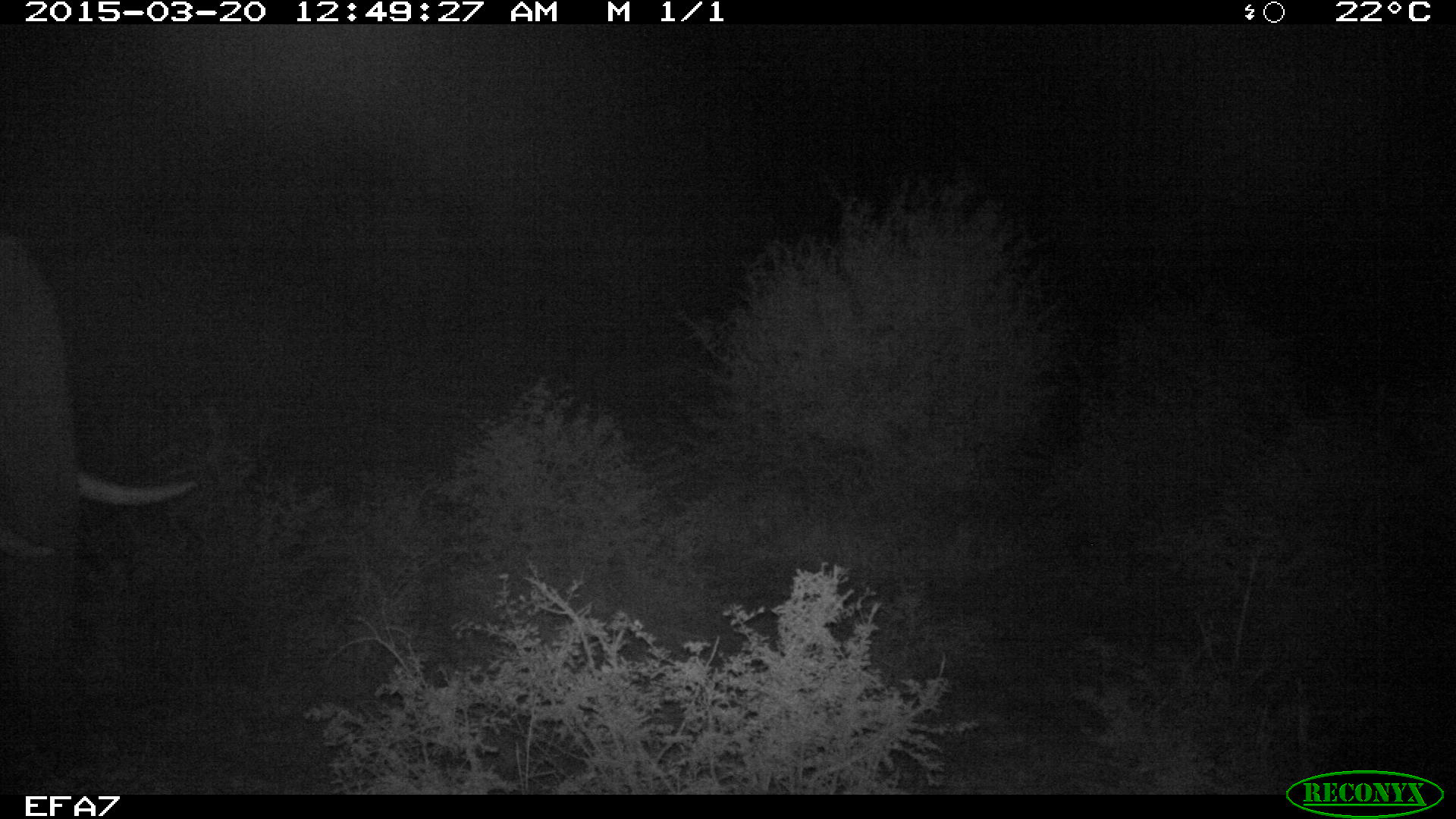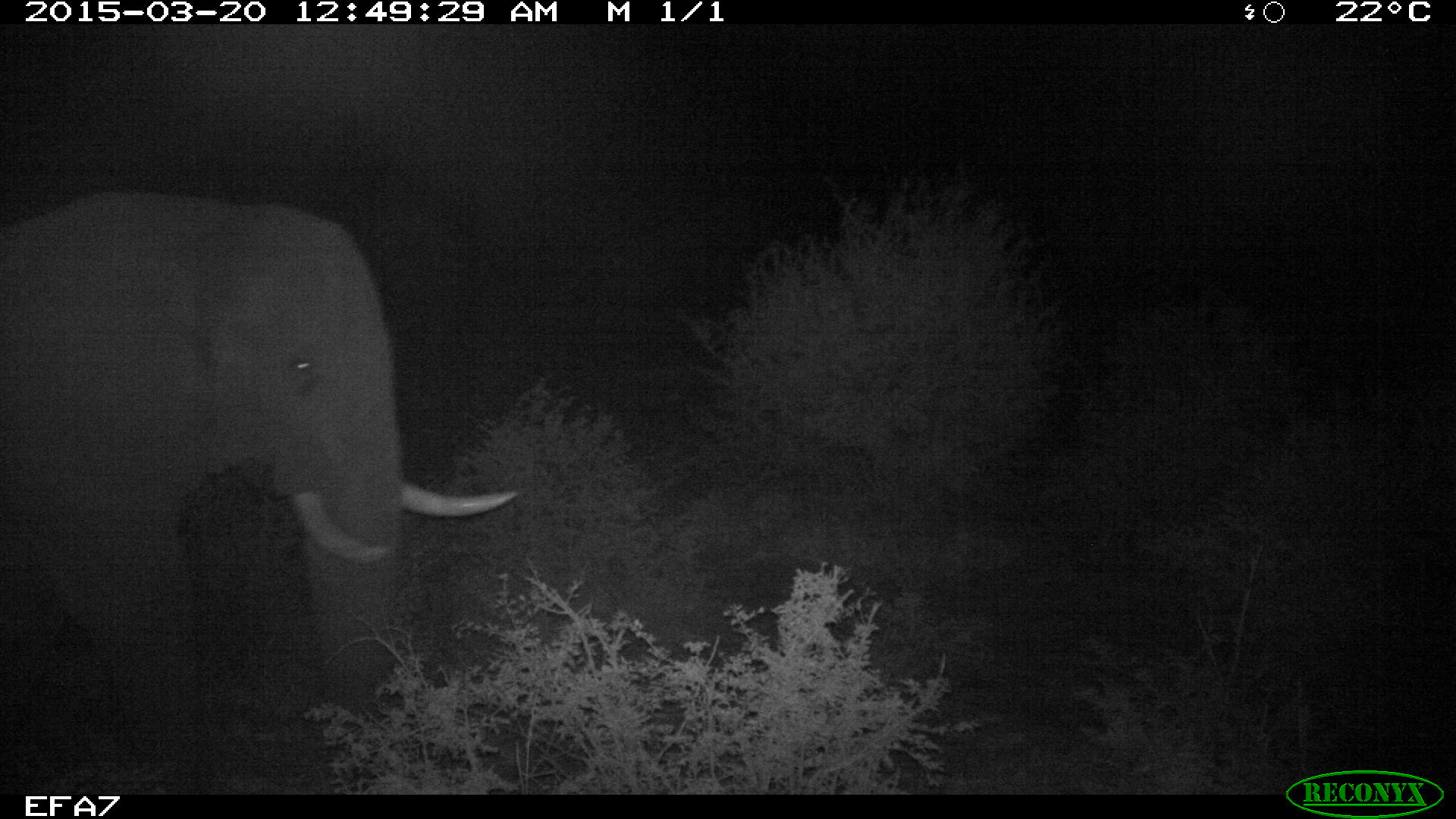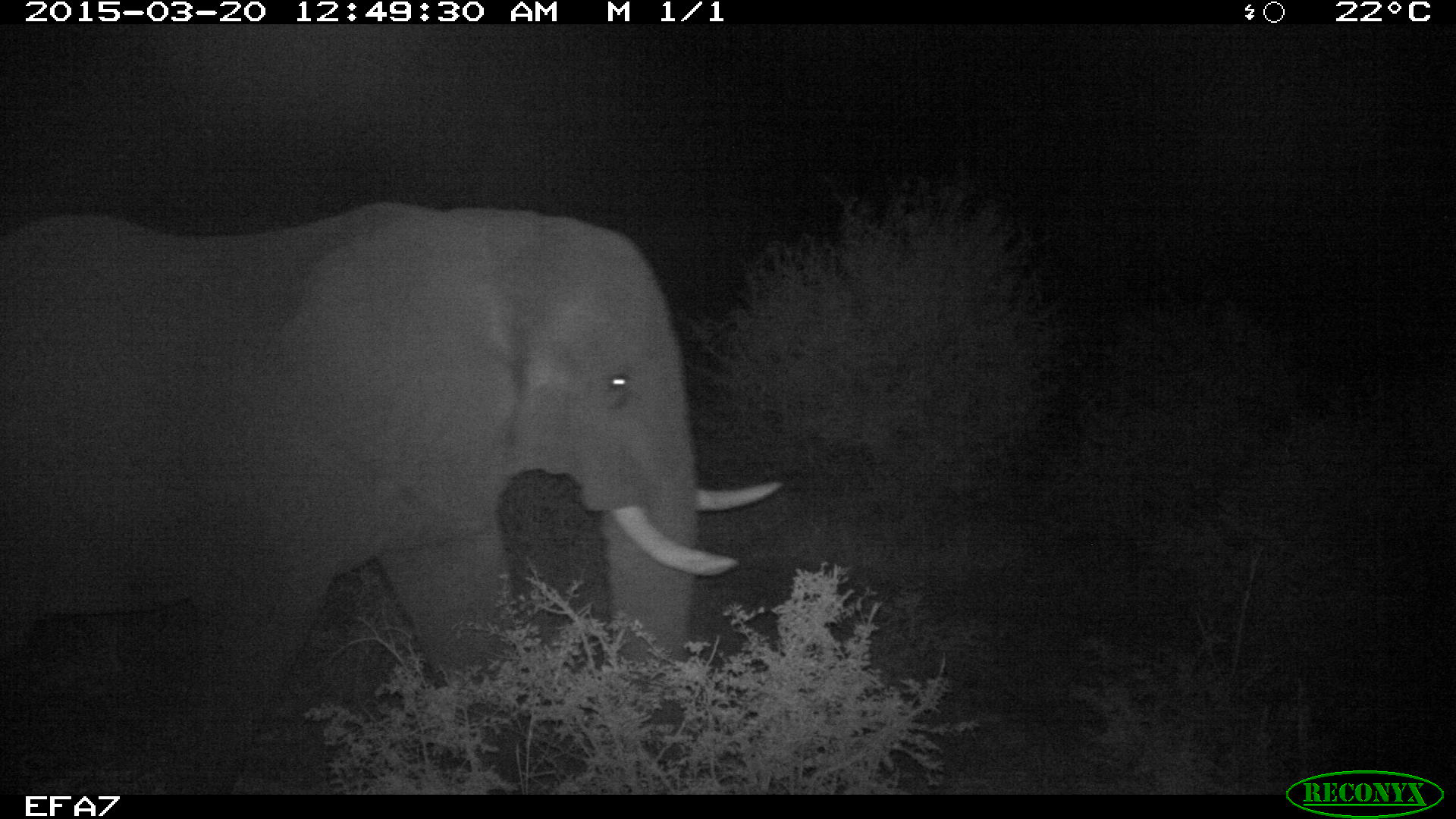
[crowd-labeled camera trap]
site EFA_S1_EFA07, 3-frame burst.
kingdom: Animalia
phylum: Chordata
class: Mammalia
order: Proboscidea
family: Elephantidae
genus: Loxodonta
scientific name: Loxodonta africana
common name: african bush elephant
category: elephant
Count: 1.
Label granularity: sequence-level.